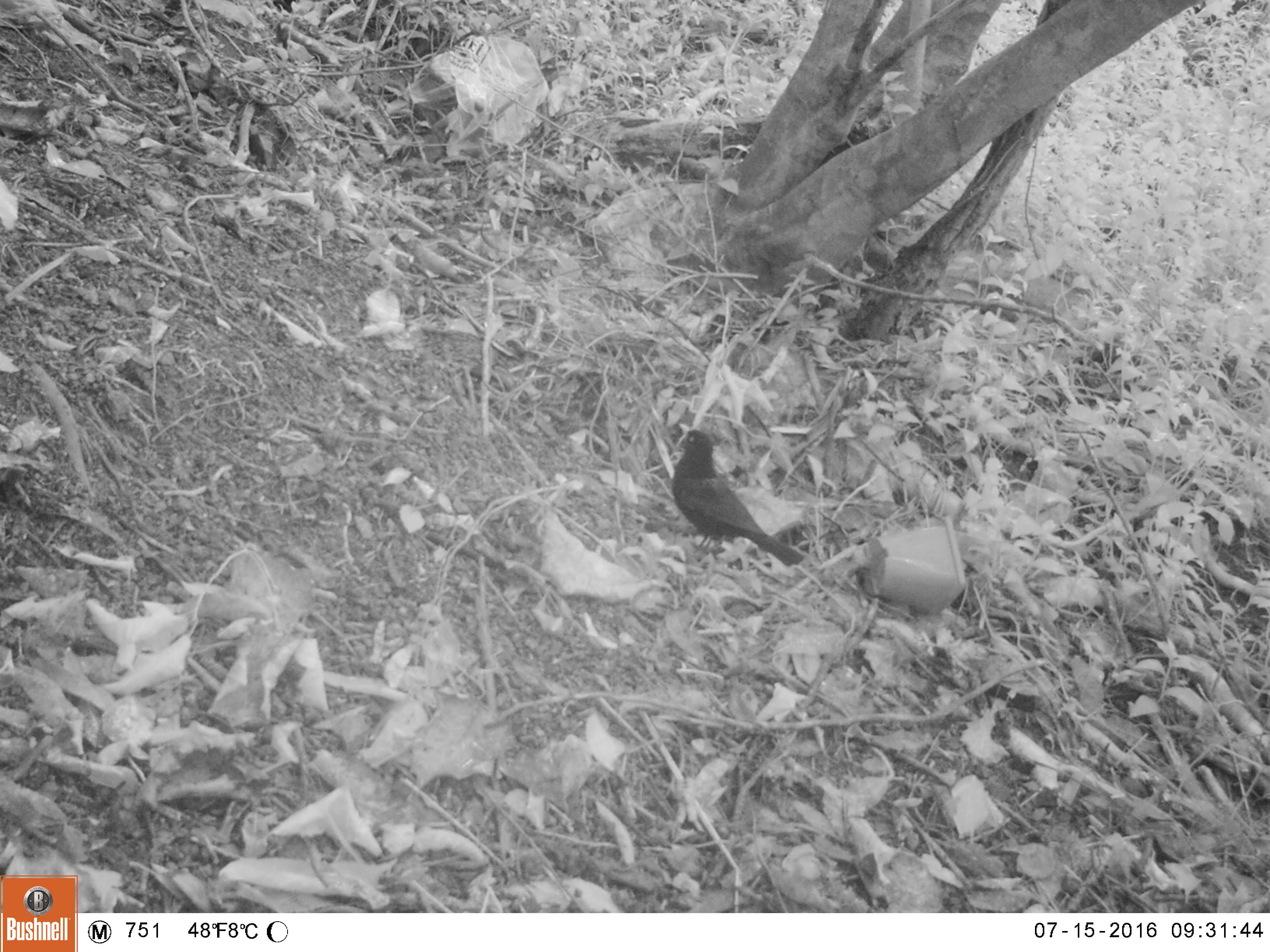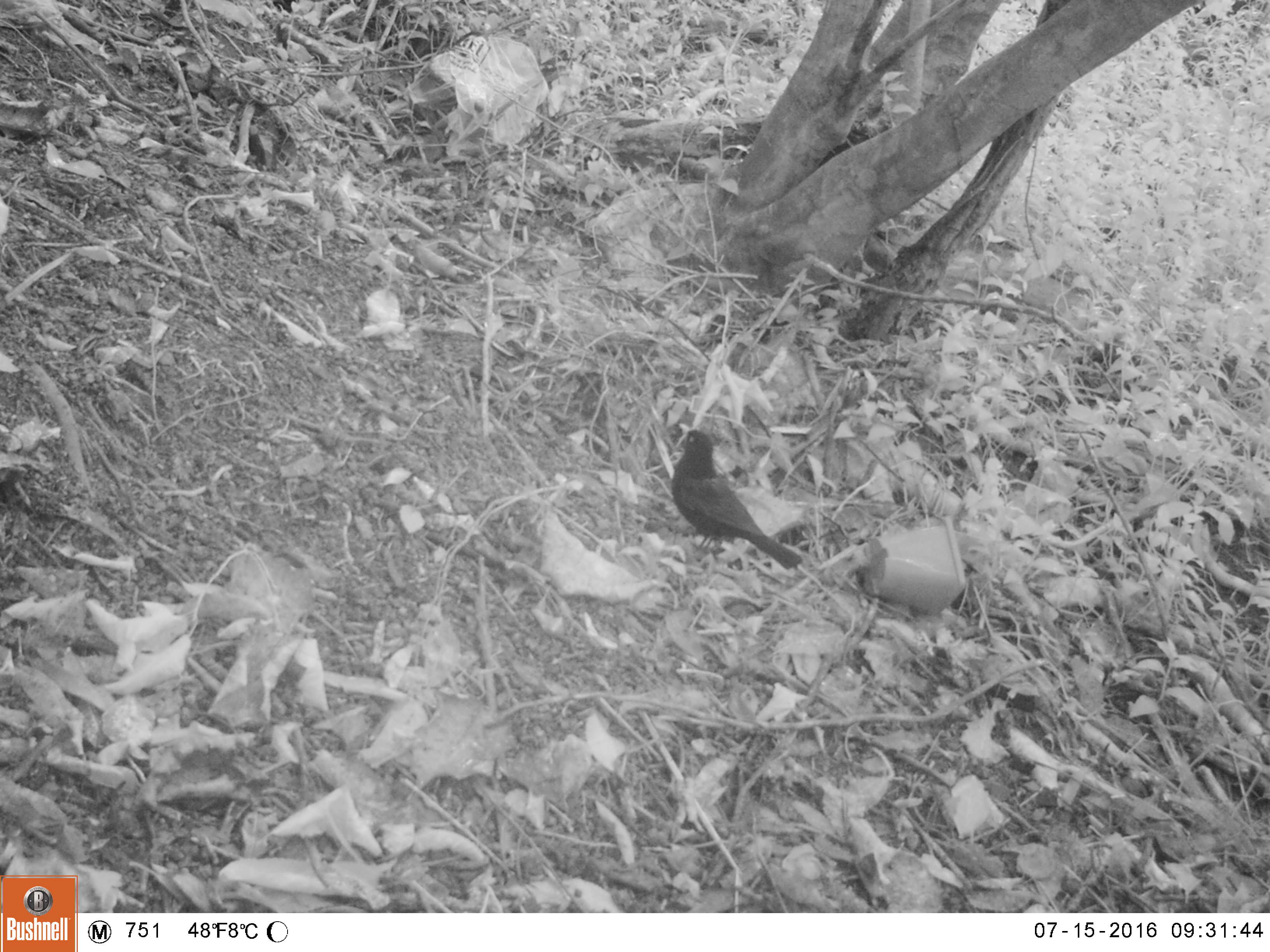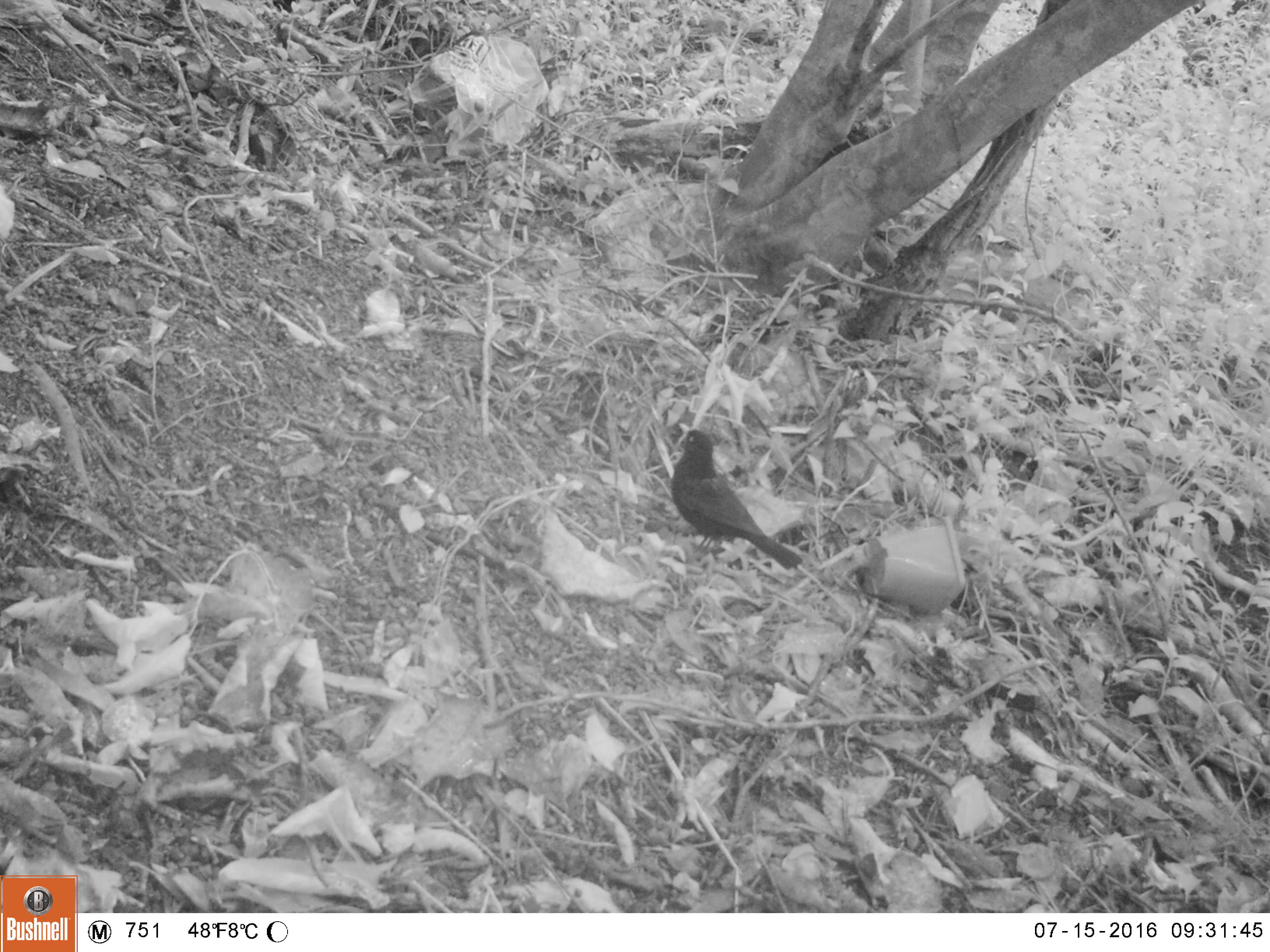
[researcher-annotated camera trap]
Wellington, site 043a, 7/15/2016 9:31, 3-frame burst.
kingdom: Animalia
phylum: Chordata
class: Aves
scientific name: Aves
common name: bird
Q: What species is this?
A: Bird (Aves).